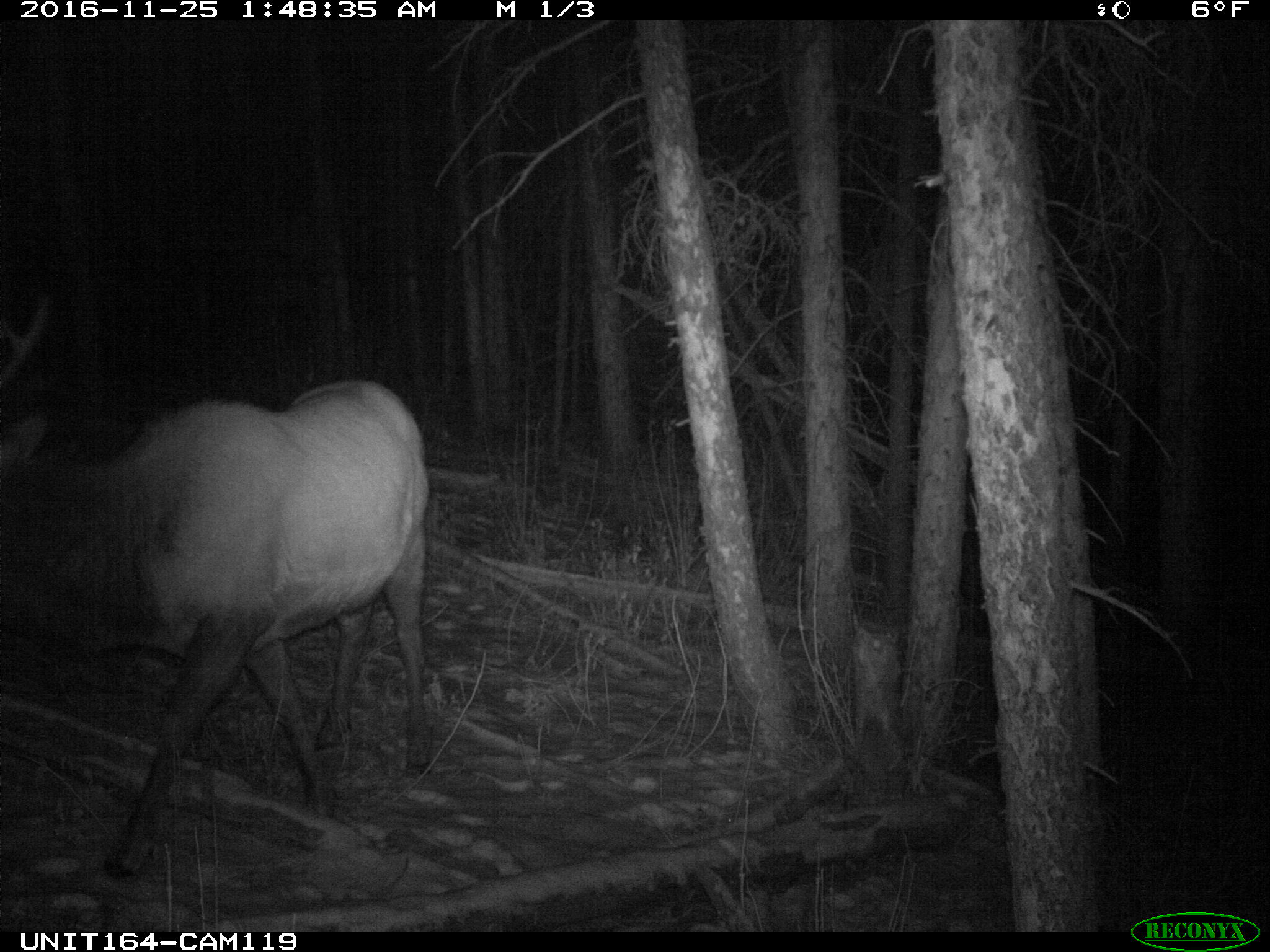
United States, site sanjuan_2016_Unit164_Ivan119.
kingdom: Animalia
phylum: Chordata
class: Mammalia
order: Artiodactyla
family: Cervidae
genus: Cervus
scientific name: Cervus elaphus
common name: red deer